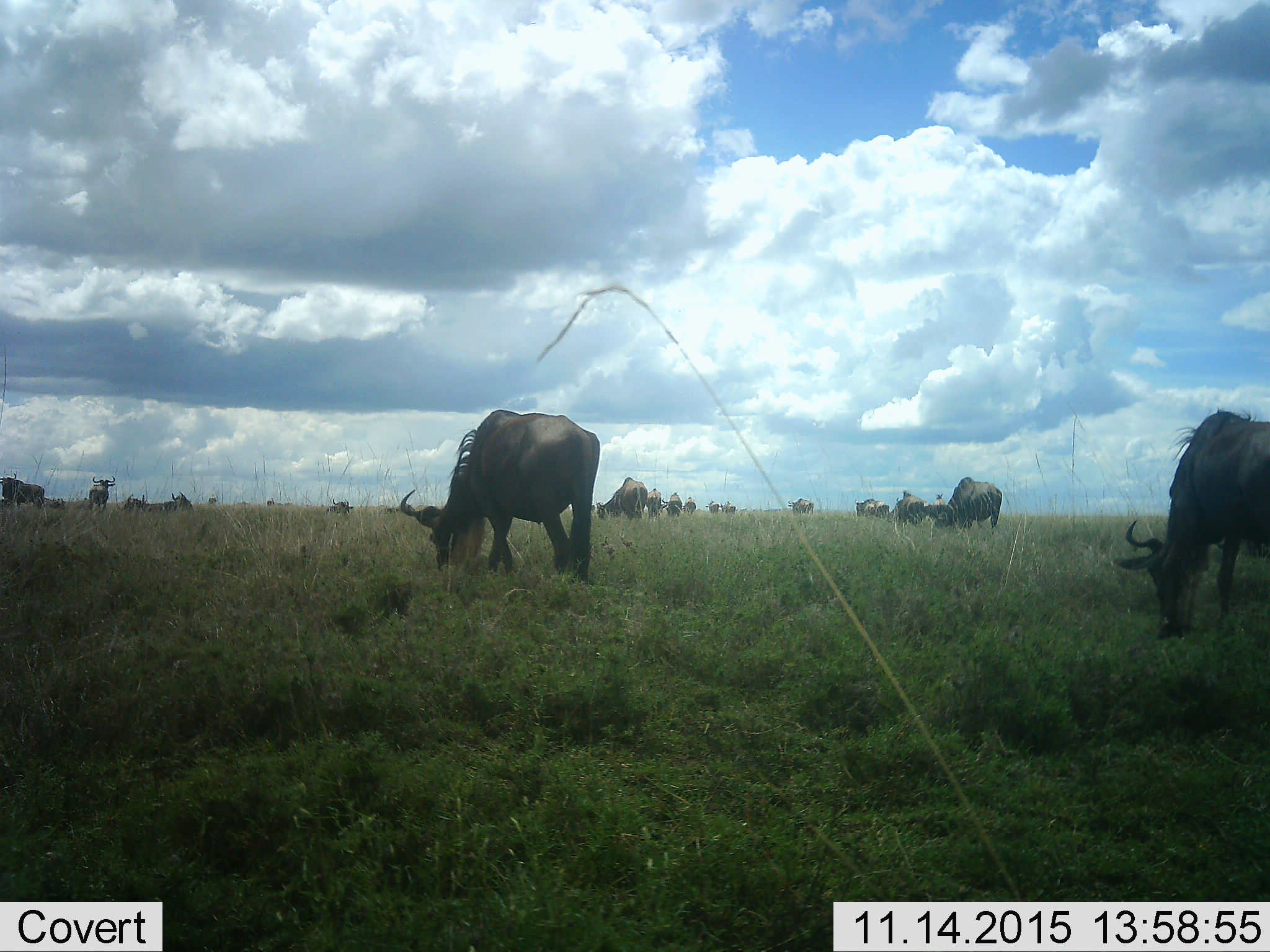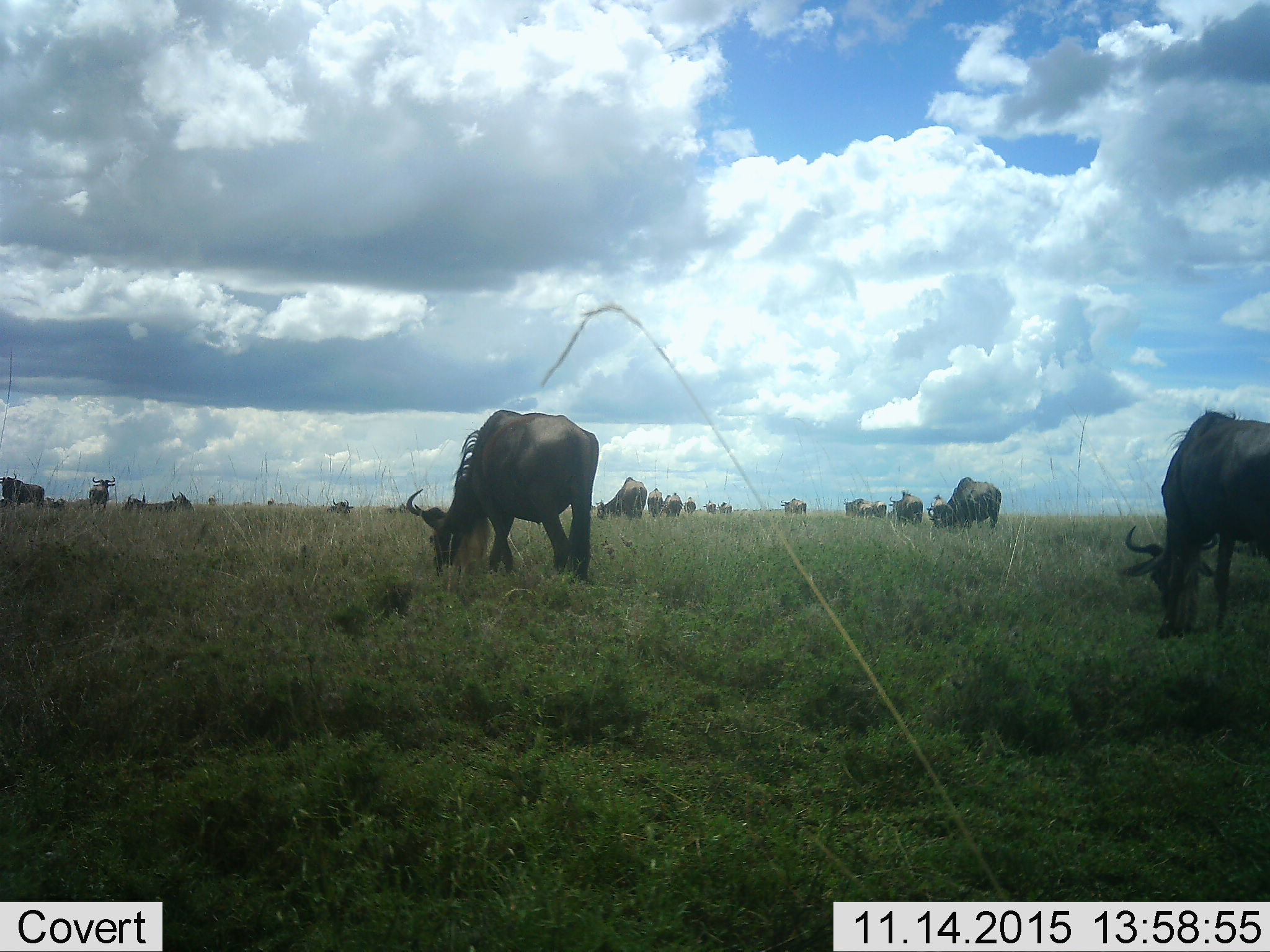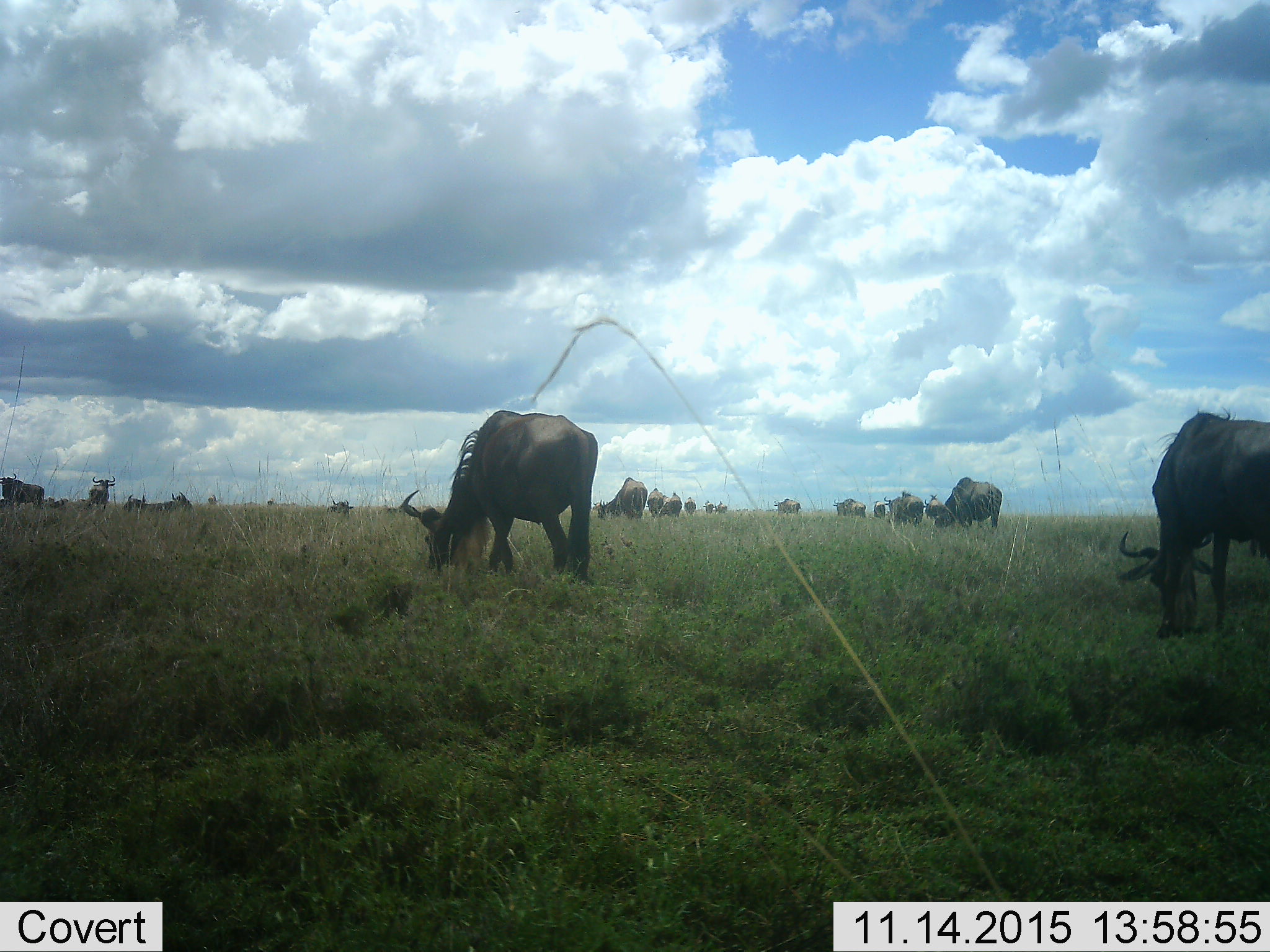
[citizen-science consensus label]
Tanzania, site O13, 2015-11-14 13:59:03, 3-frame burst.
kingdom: Animalia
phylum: Chordata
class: Mammalia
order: Artiodactyla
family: Bovidae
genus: Connochaetes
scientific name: Connochaetes taurinus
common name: blue wildebeest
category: wildebeest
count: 11-50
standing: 44%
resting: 11%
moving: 44%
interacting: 0%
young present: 11%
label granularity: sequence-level